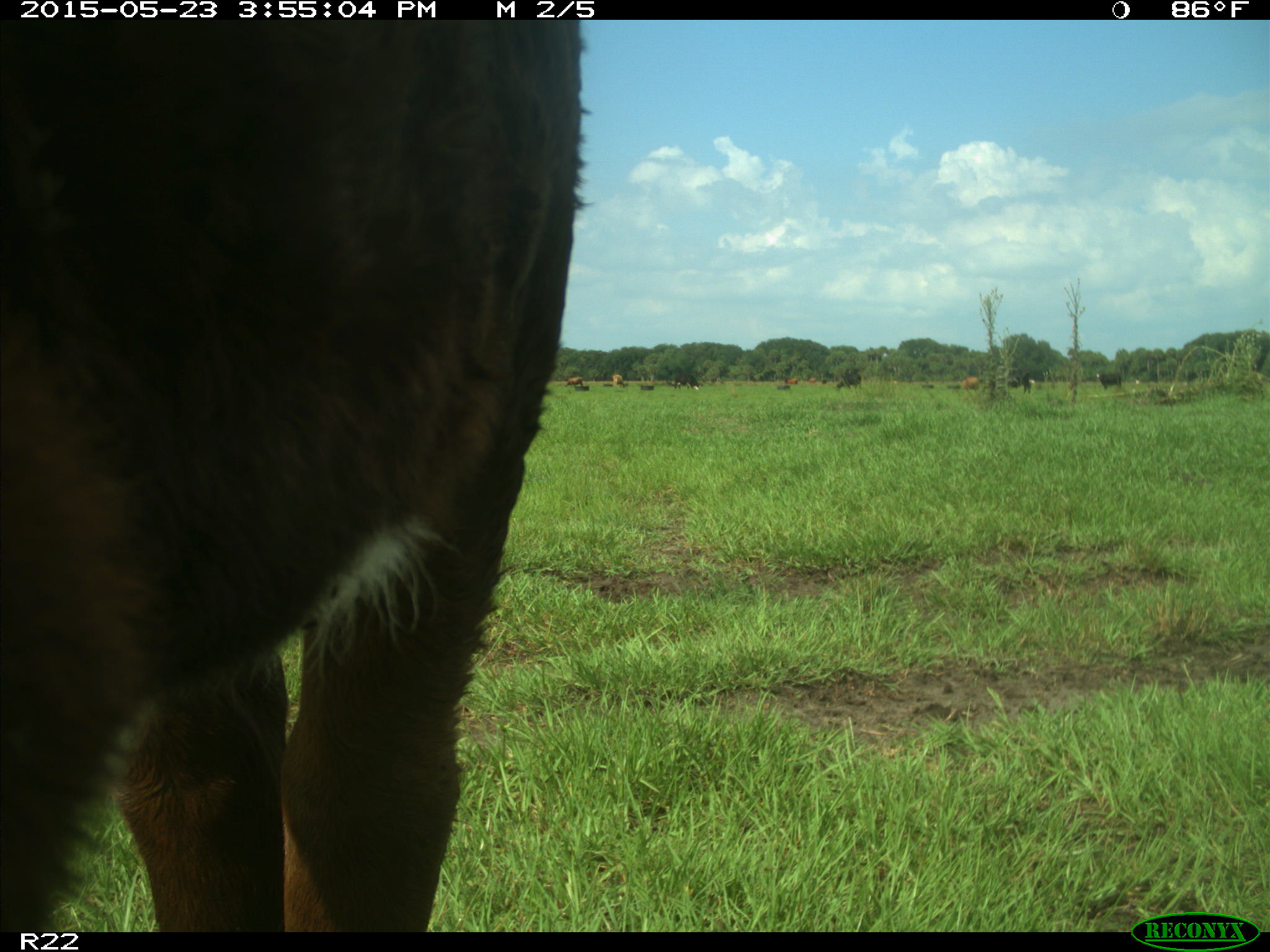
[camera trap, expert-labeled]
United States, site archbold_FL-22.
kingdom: Animalia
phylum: Chordata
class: Mammalia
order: Artiodactyla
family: Bovidae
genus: Bos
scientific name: Bos taurus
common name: domestic cow